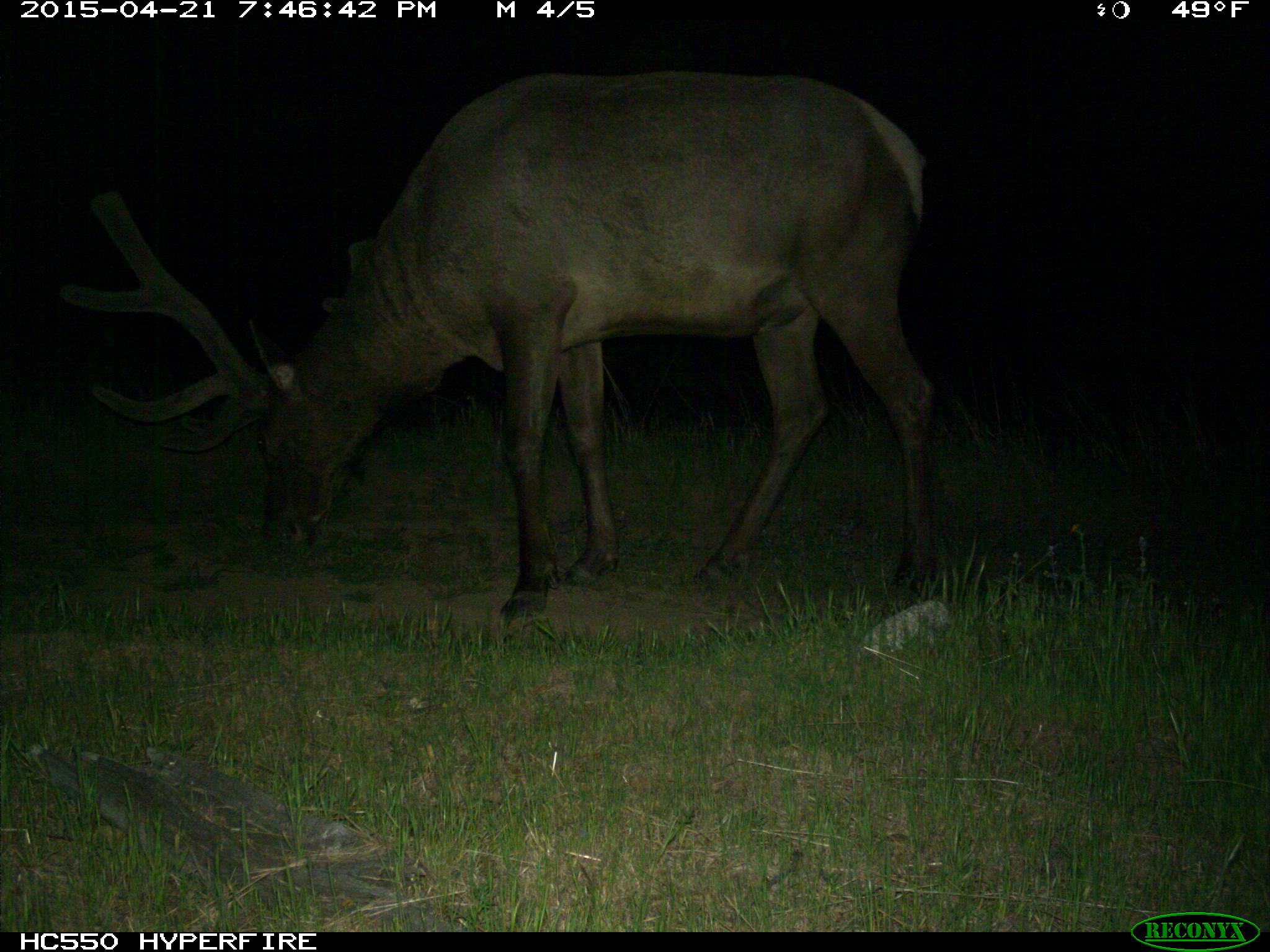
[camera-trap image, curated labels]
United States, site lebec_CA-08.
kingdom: Animalia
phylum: Chordata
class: Mammalia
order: Artiodactyla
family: Cervidae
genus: Cervus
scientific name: Cervus canadensis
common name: elk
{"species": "Cervus canadensis (elk)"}